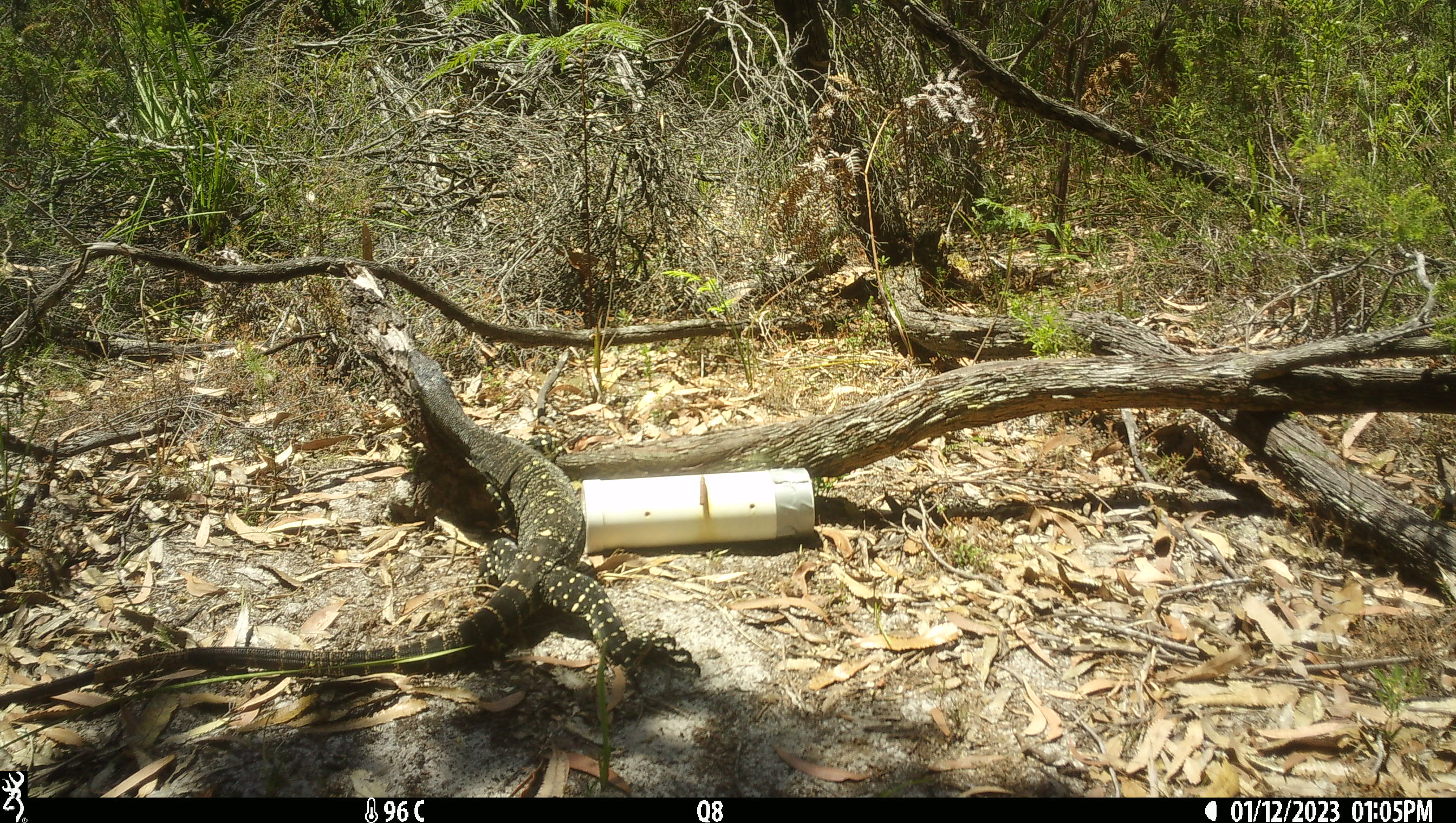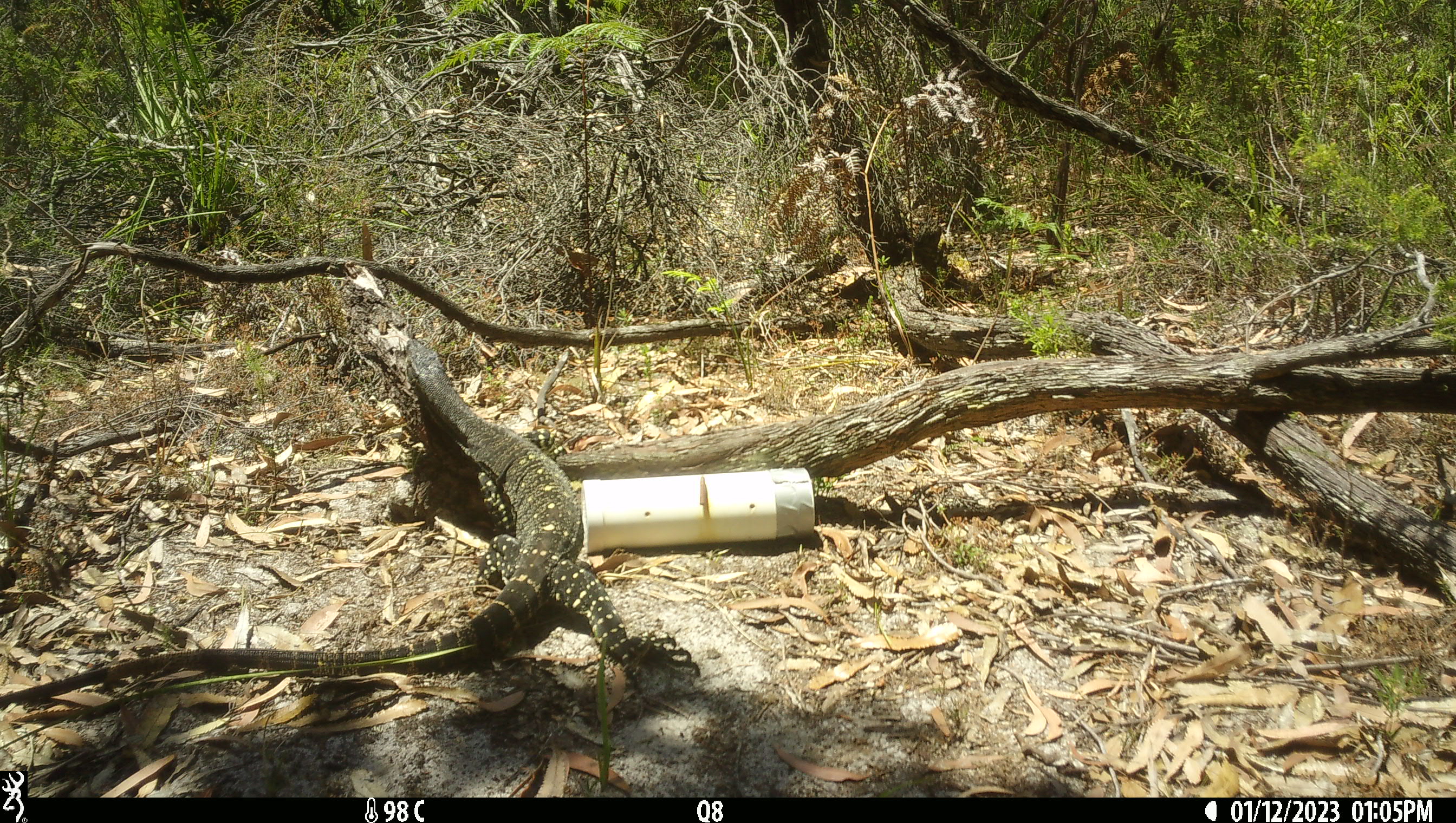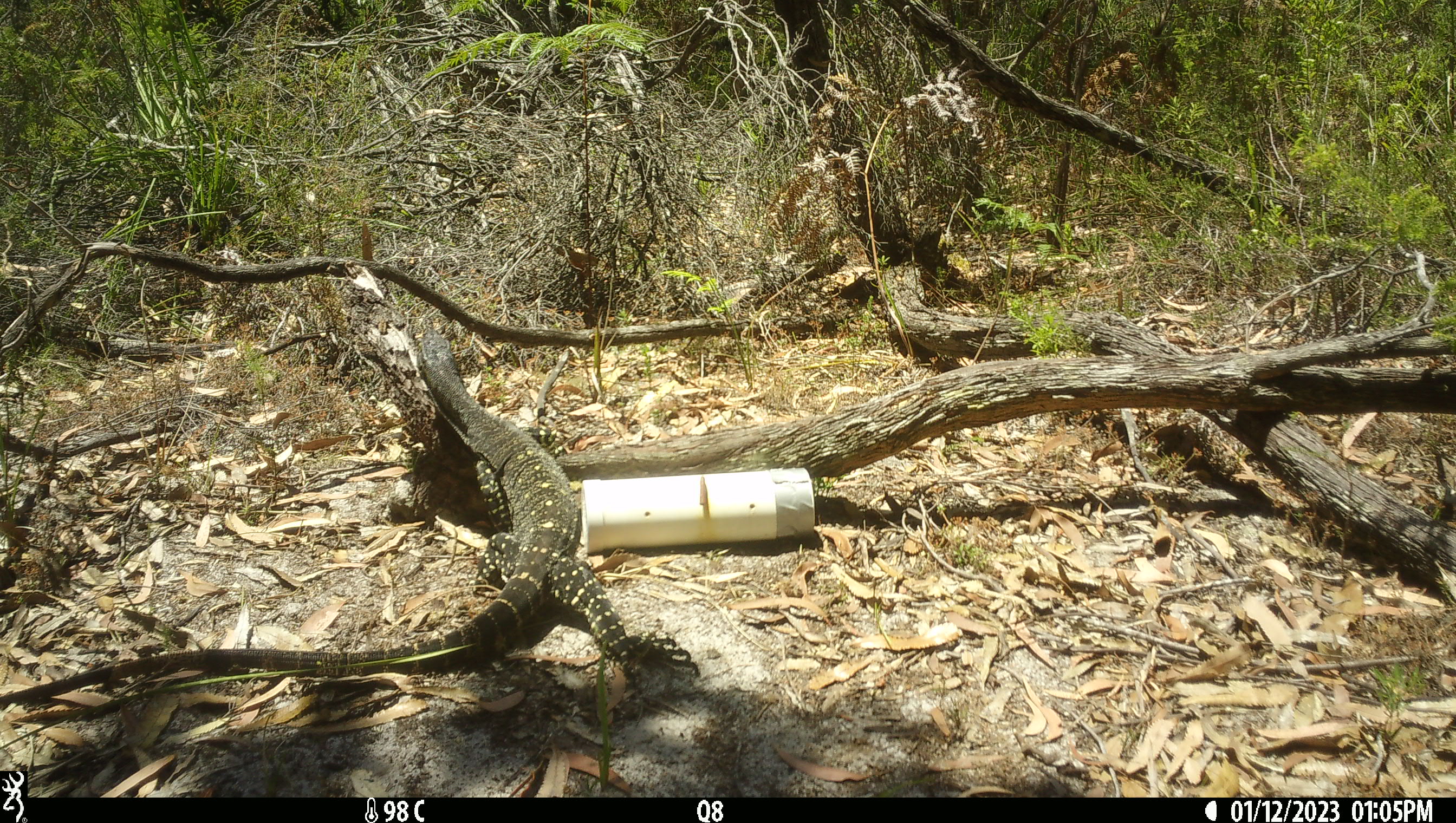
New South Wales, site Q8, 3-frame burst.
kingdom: Animalia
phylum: Chordata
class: Reptilia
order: Squamata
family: Varanidae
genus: Varanus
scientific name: Varanus varius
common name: lace monitor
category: goanna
Goanna (lace monitor) (Varanus varius).